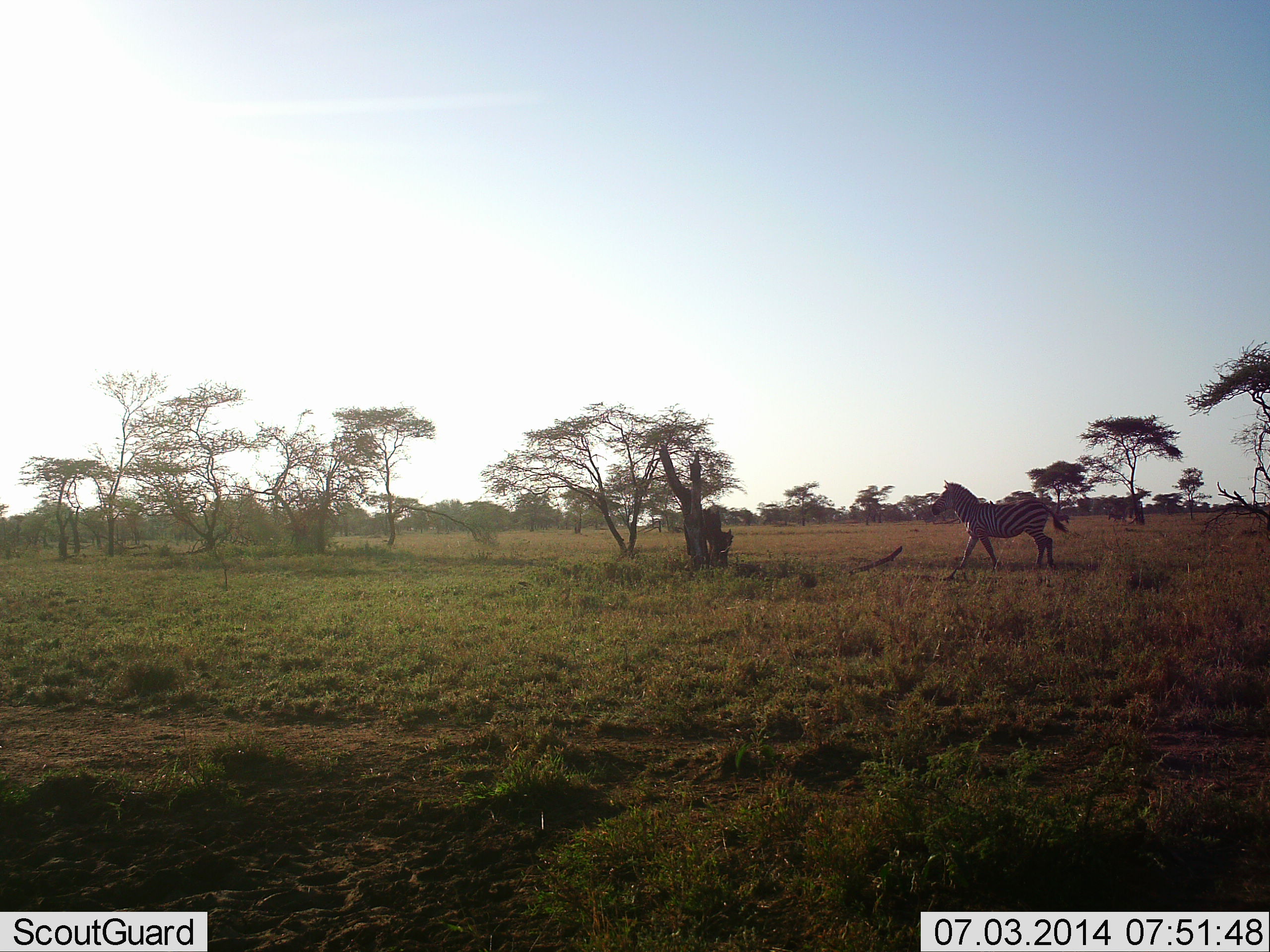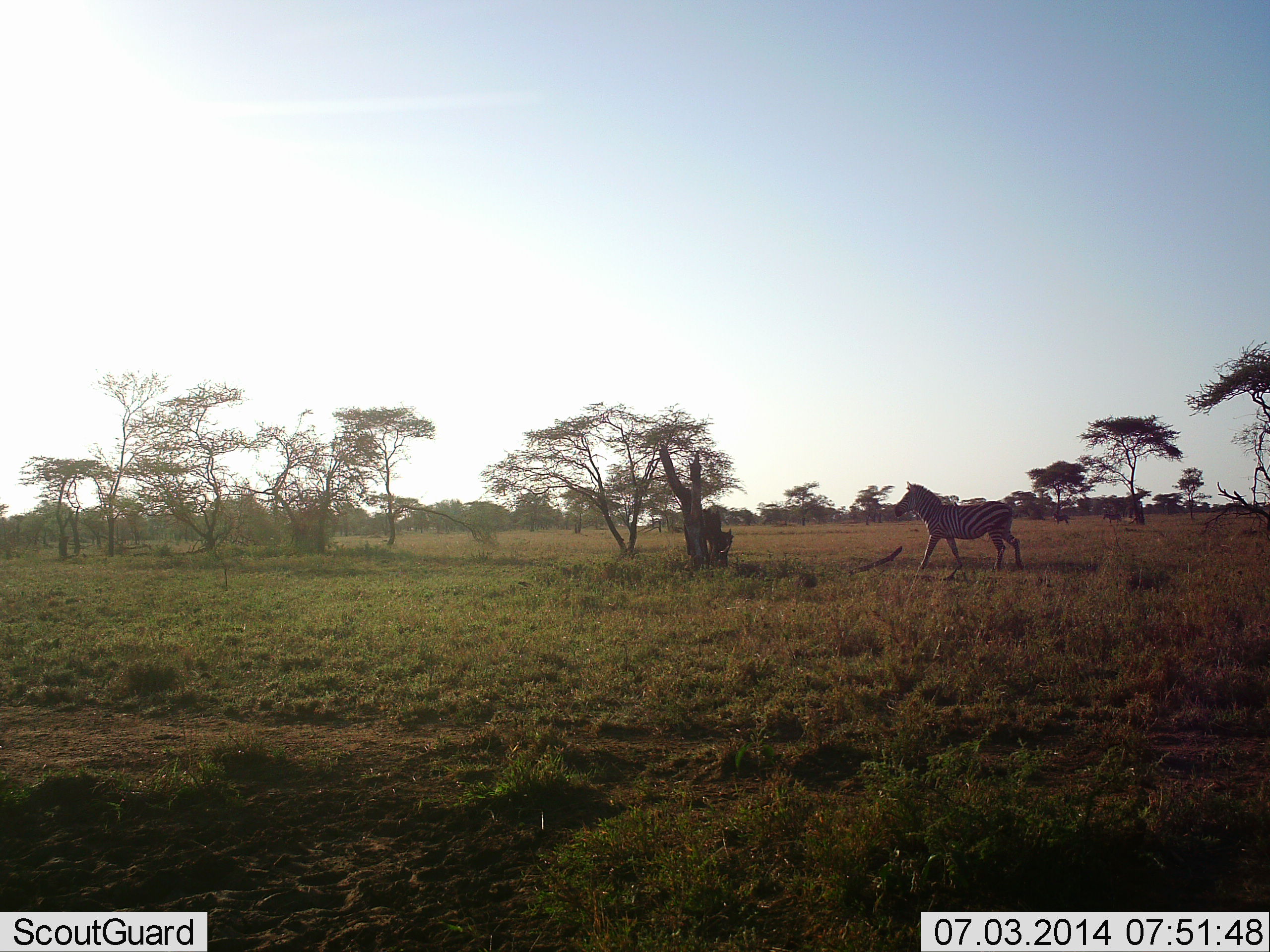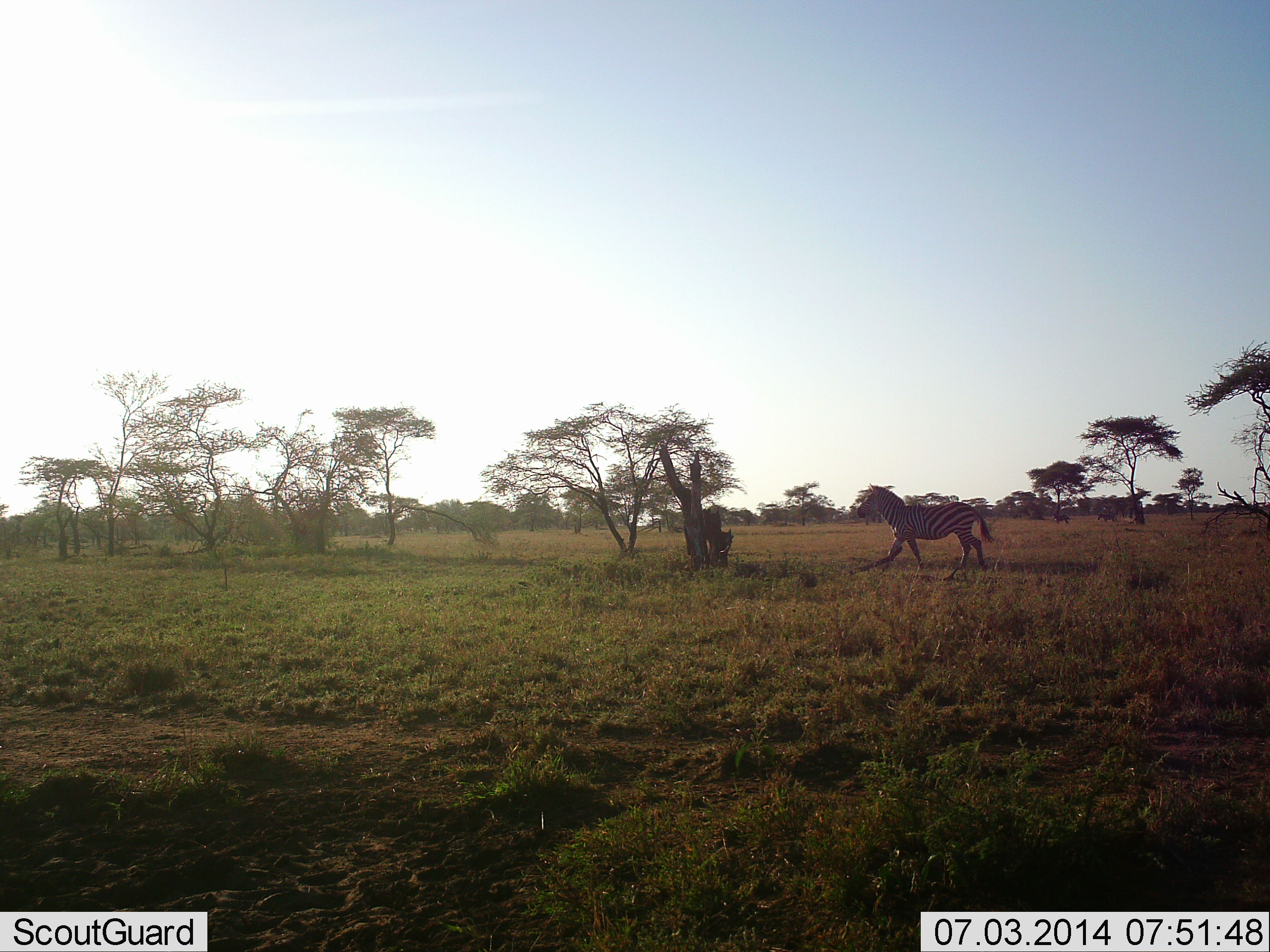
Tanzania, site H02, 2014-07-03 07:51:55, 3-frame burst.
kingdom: Animalia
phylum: Chordata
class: Mammalia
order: Perissodactyla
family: Equidae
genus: Equus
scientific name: Equus quagga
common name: plains zebra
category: zebra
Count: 1.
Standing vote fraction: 22%.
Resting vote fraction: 0%.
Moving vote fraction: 100%.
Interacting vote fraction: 0%.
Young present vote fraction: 0%.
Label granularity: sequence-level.